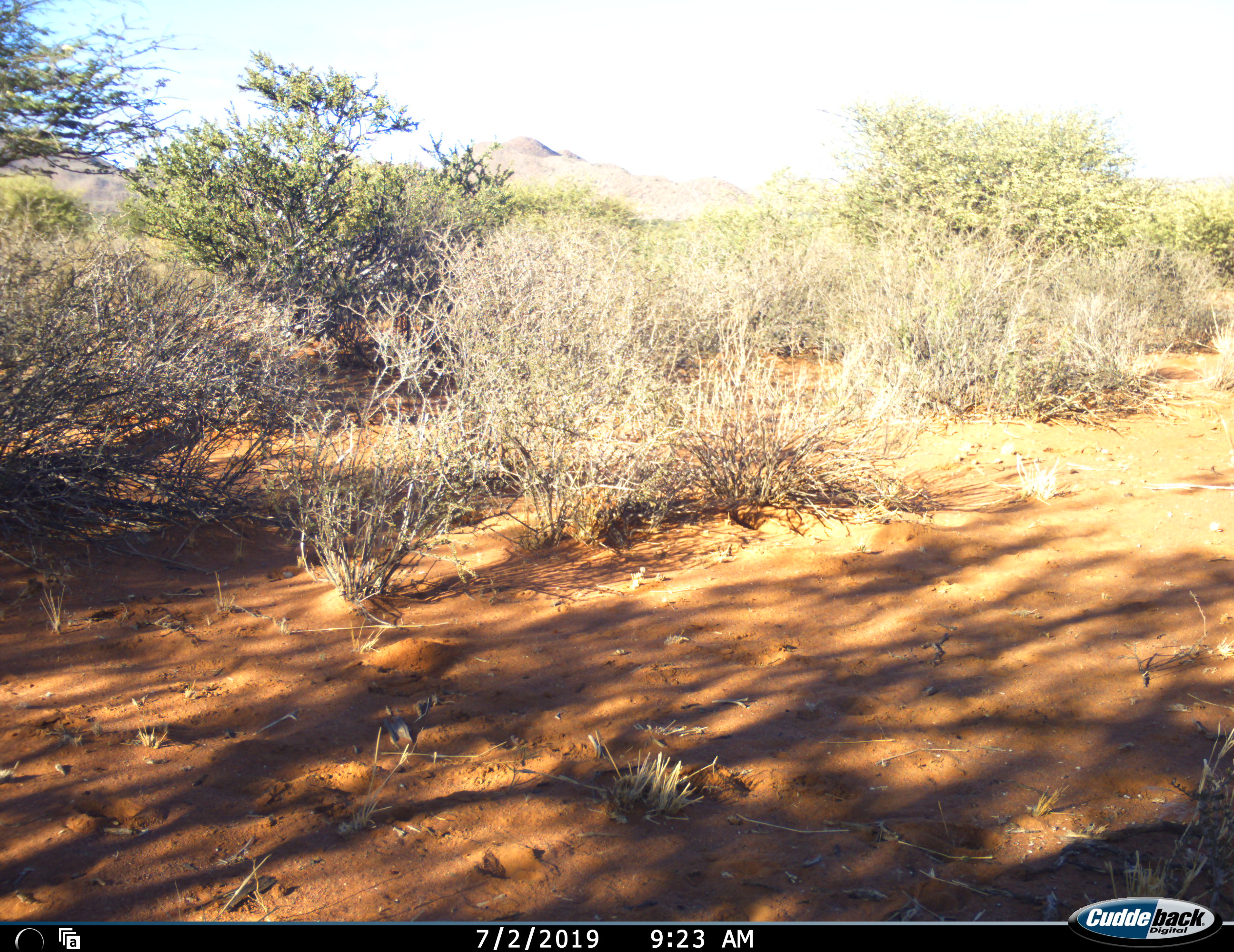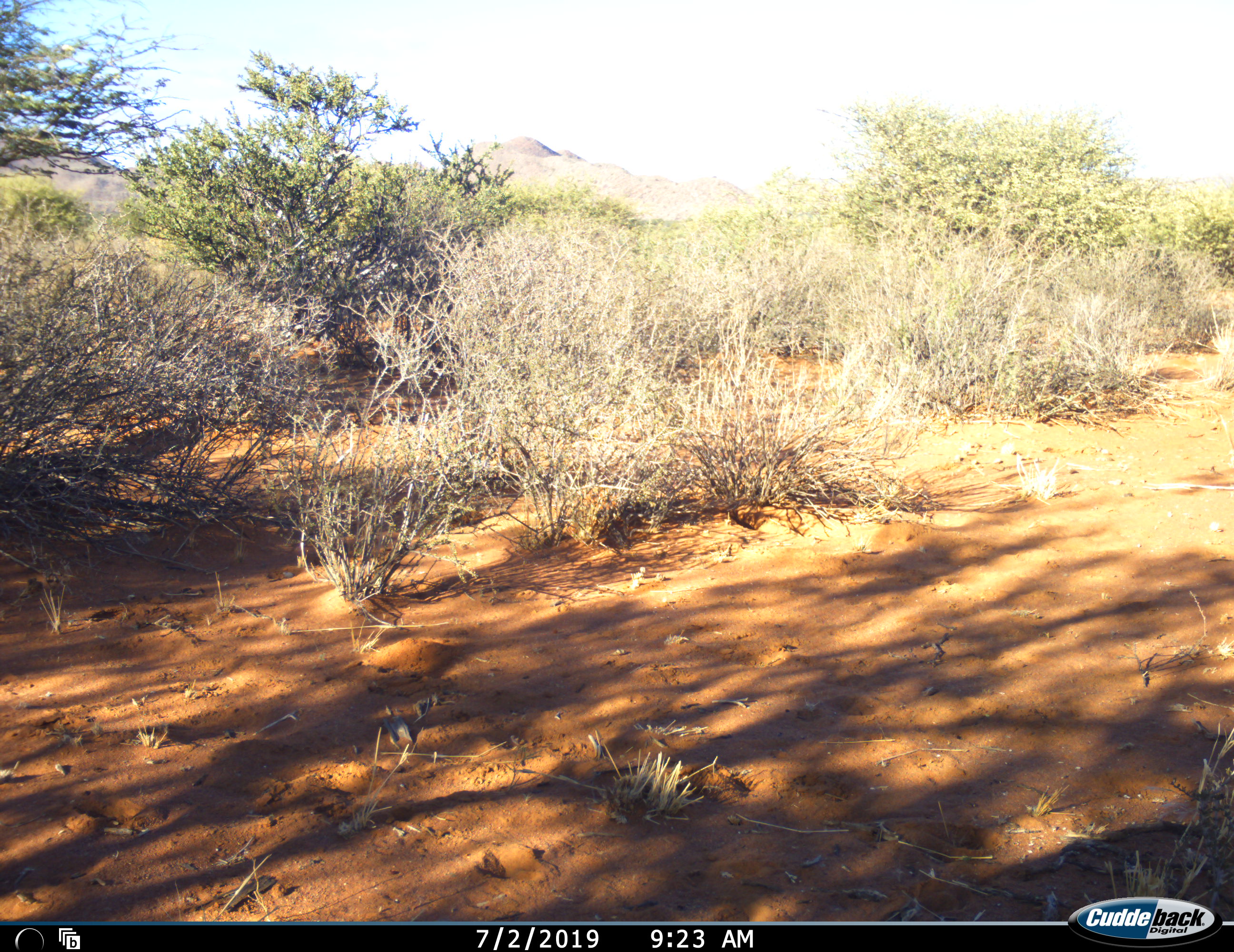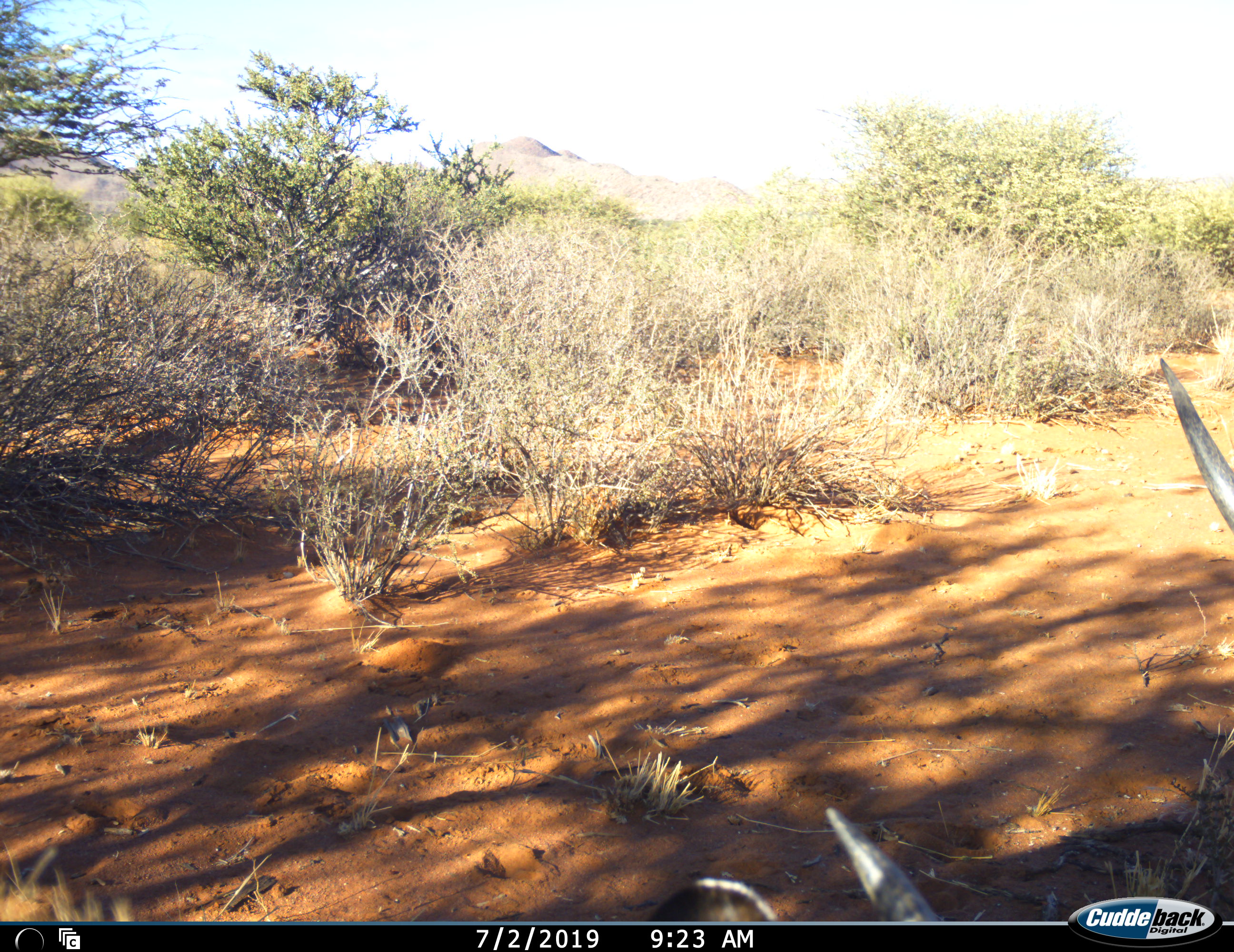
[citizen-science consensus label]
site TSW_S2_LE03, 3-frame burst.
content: unidentified animal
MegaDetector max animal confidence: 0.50